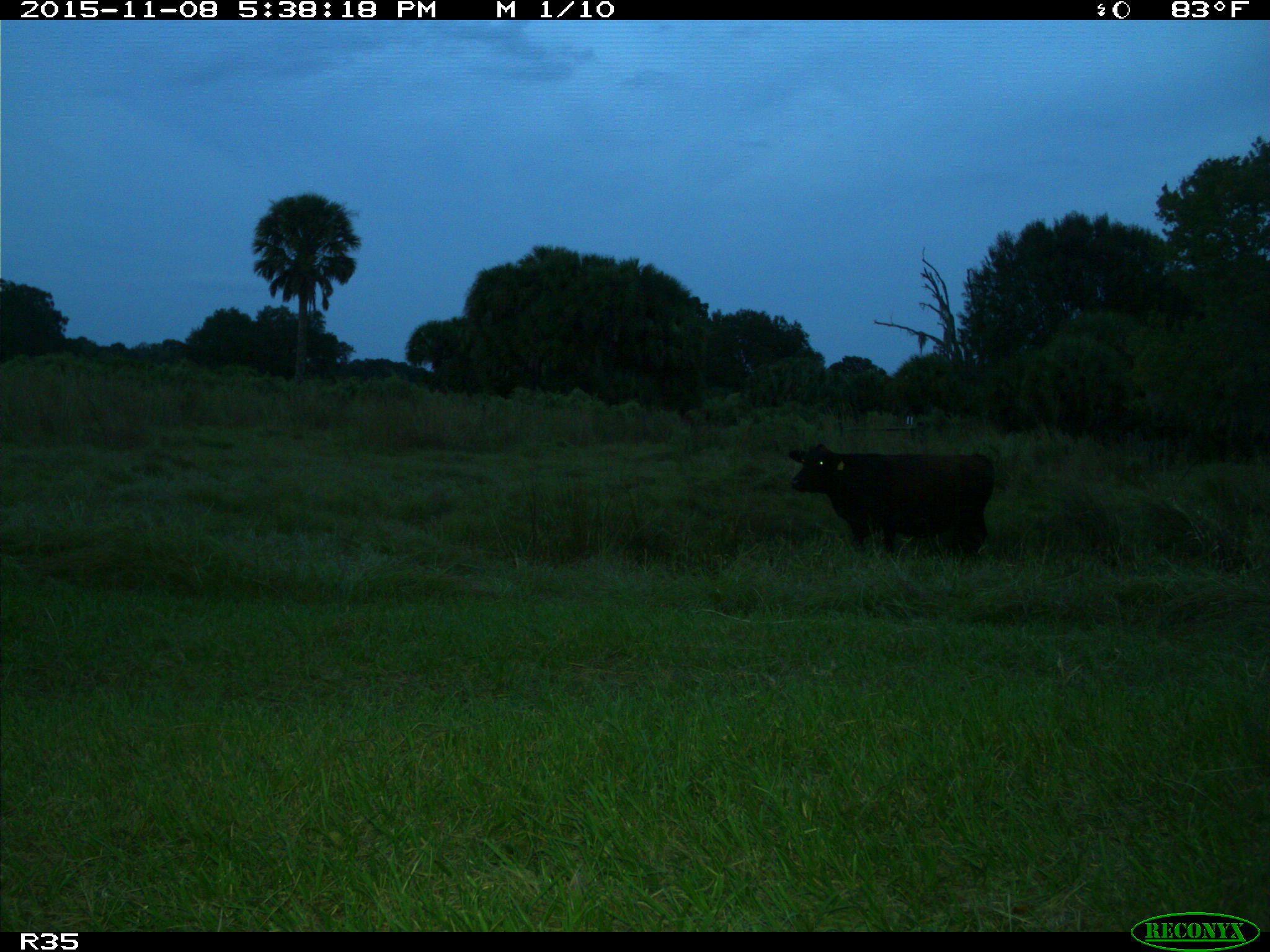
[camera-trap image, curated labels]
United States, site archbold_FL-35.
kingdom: Animalia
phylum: Chordata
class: Mammalia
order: Artiodactyla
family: Bovidae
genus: Bos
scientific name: Bos taurus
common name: domestic cow